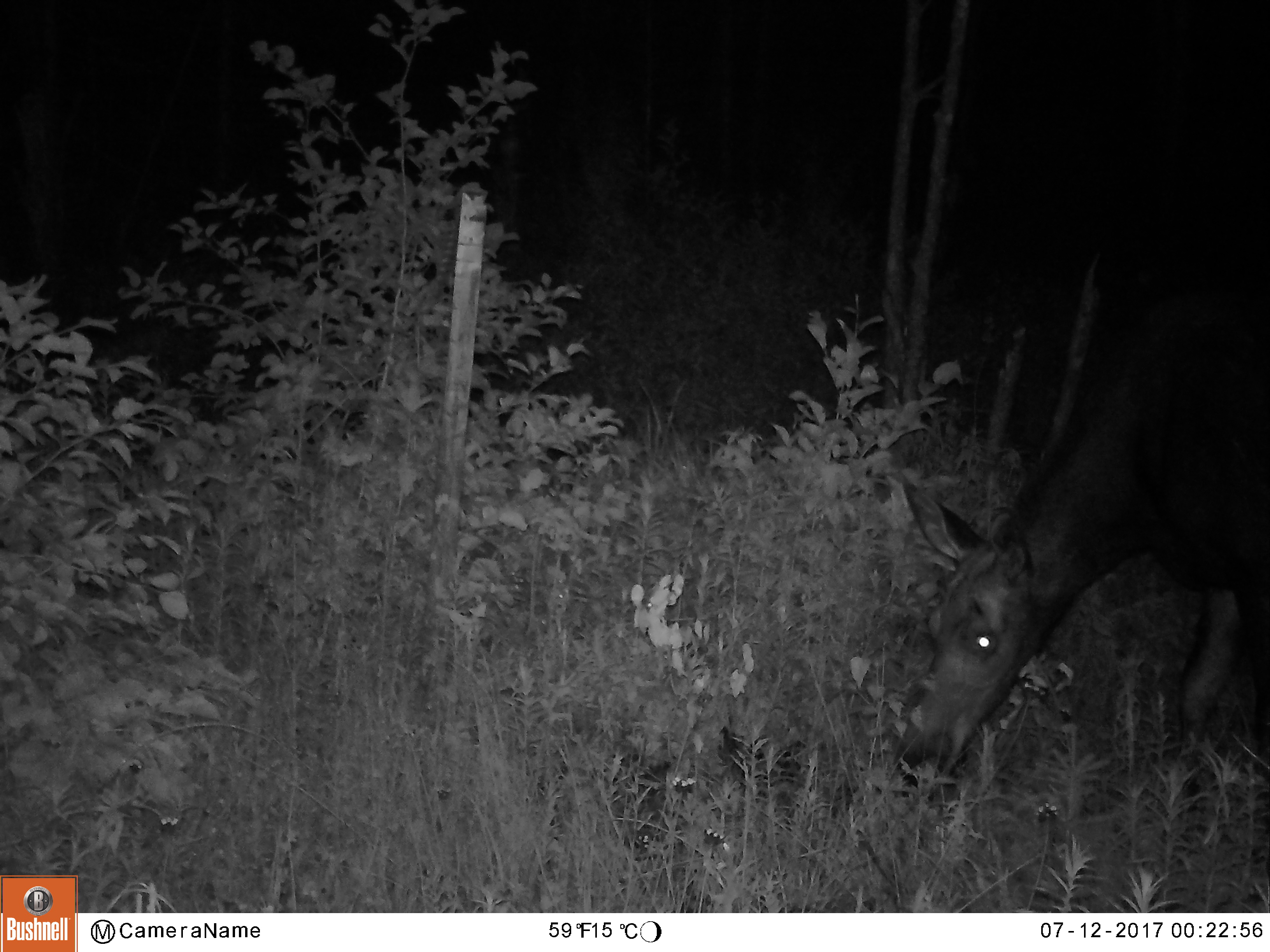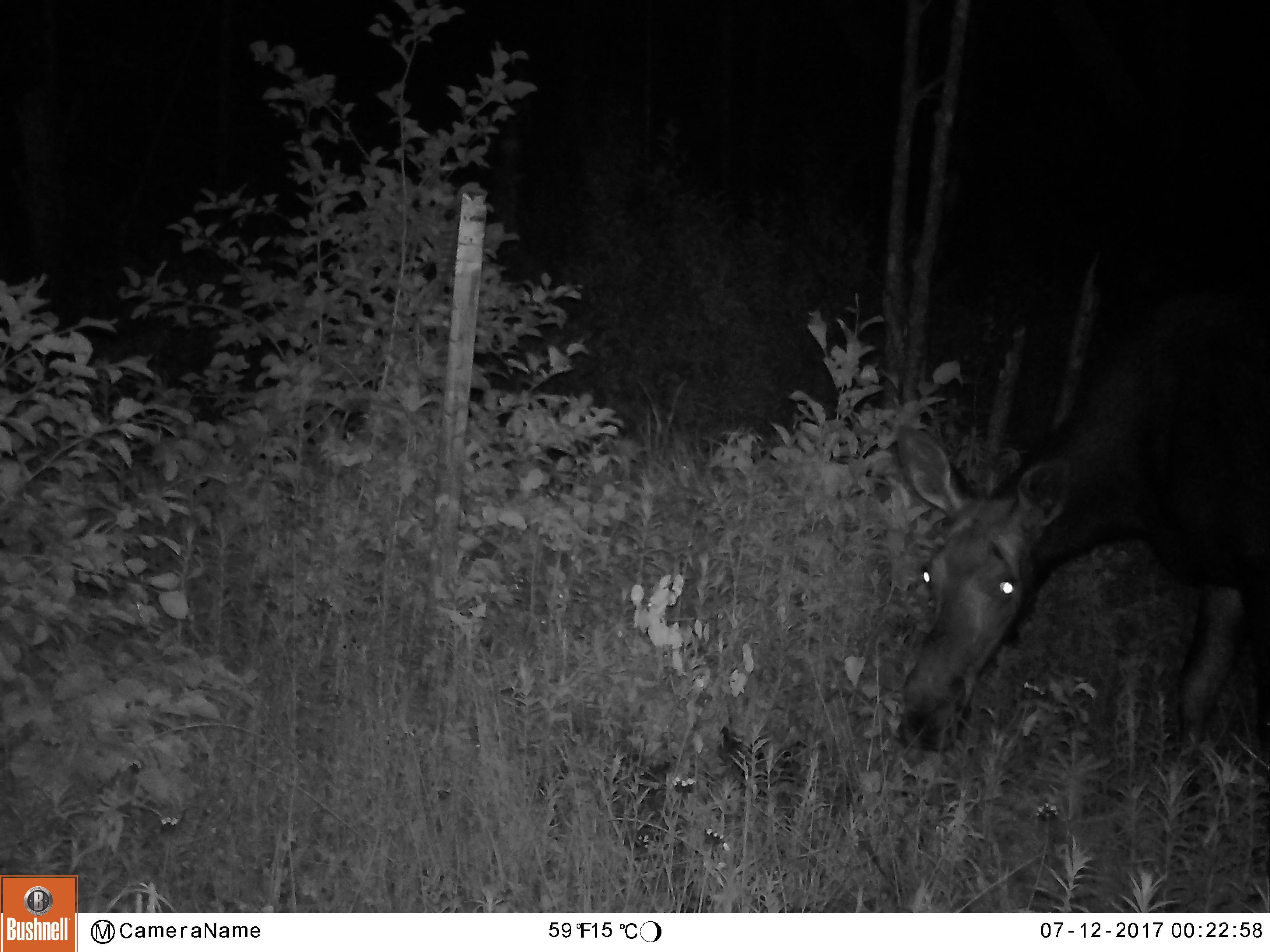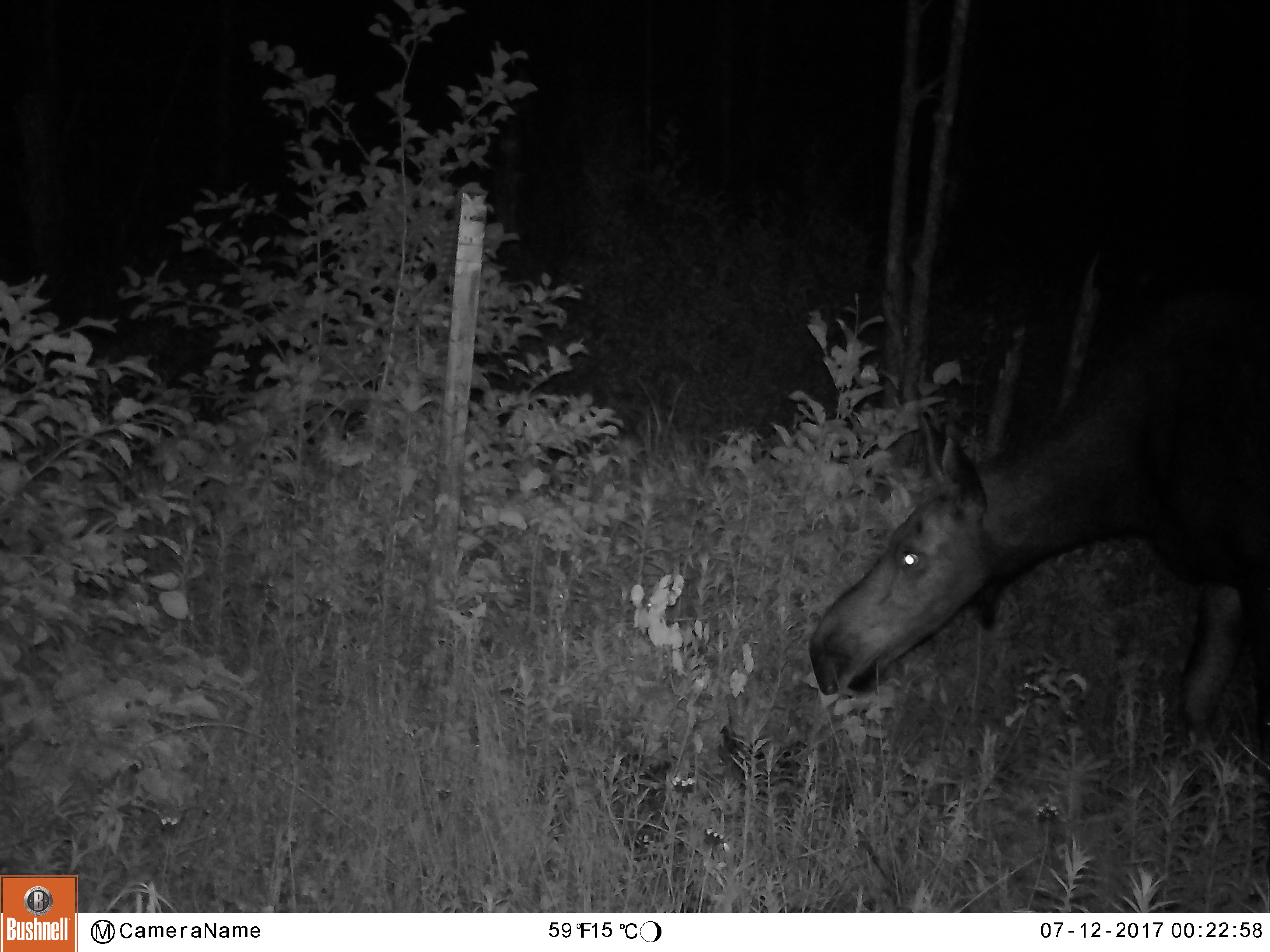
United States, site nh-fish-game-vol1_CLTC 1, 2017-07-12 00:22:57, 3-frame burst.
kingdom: Animalia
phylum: Chordata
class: Mammalia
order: Artiodactyla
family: Cervidae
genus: Alces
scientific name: Alces alces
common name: moose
Moose (Alces alces).